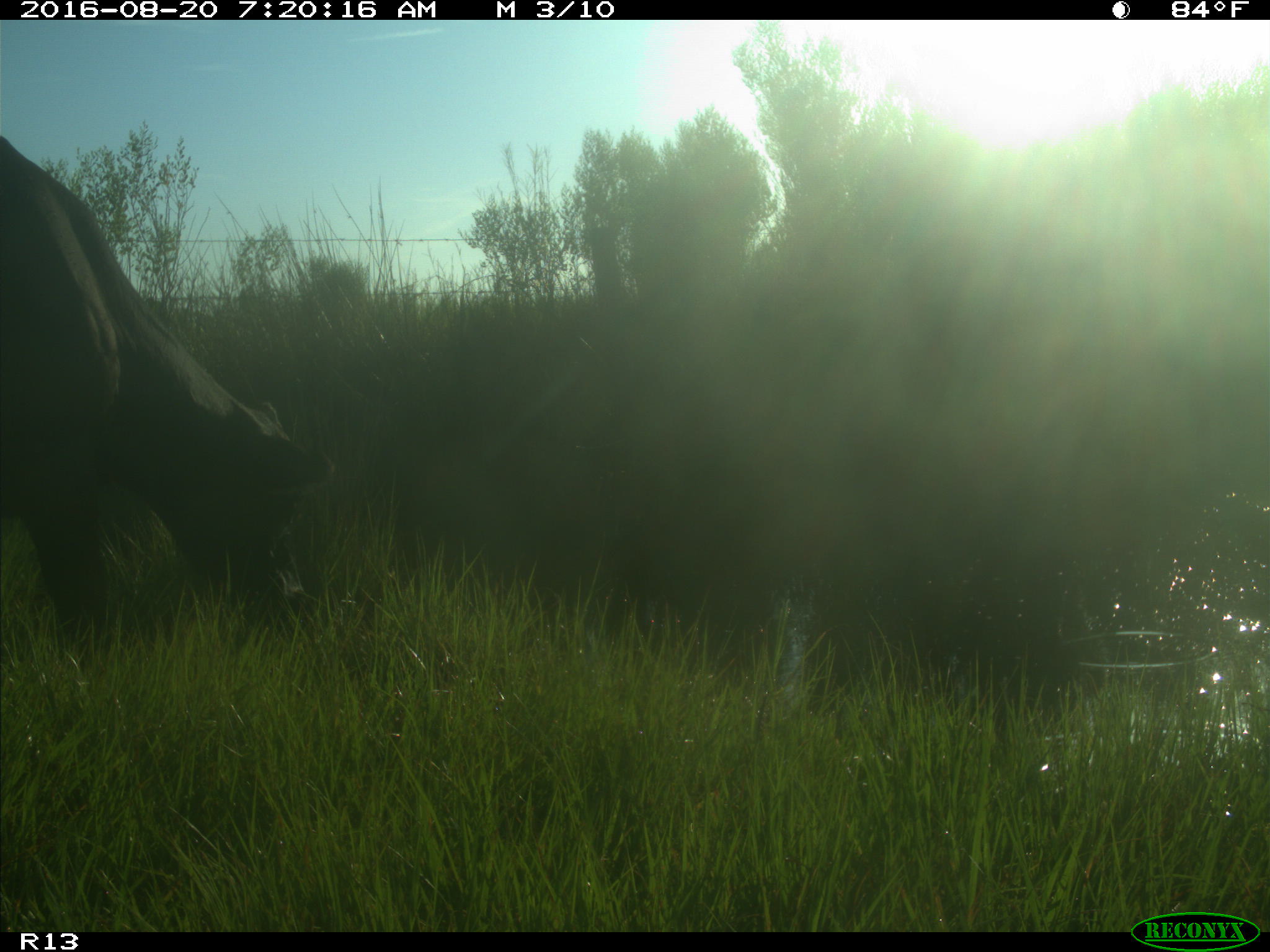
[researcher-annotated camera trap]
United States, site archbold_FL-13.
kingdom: Animalia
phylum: Chordata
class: Mammalia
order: Artiodactyla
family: Bovidae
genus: Bos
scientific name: Bos taurus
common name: domestic cow